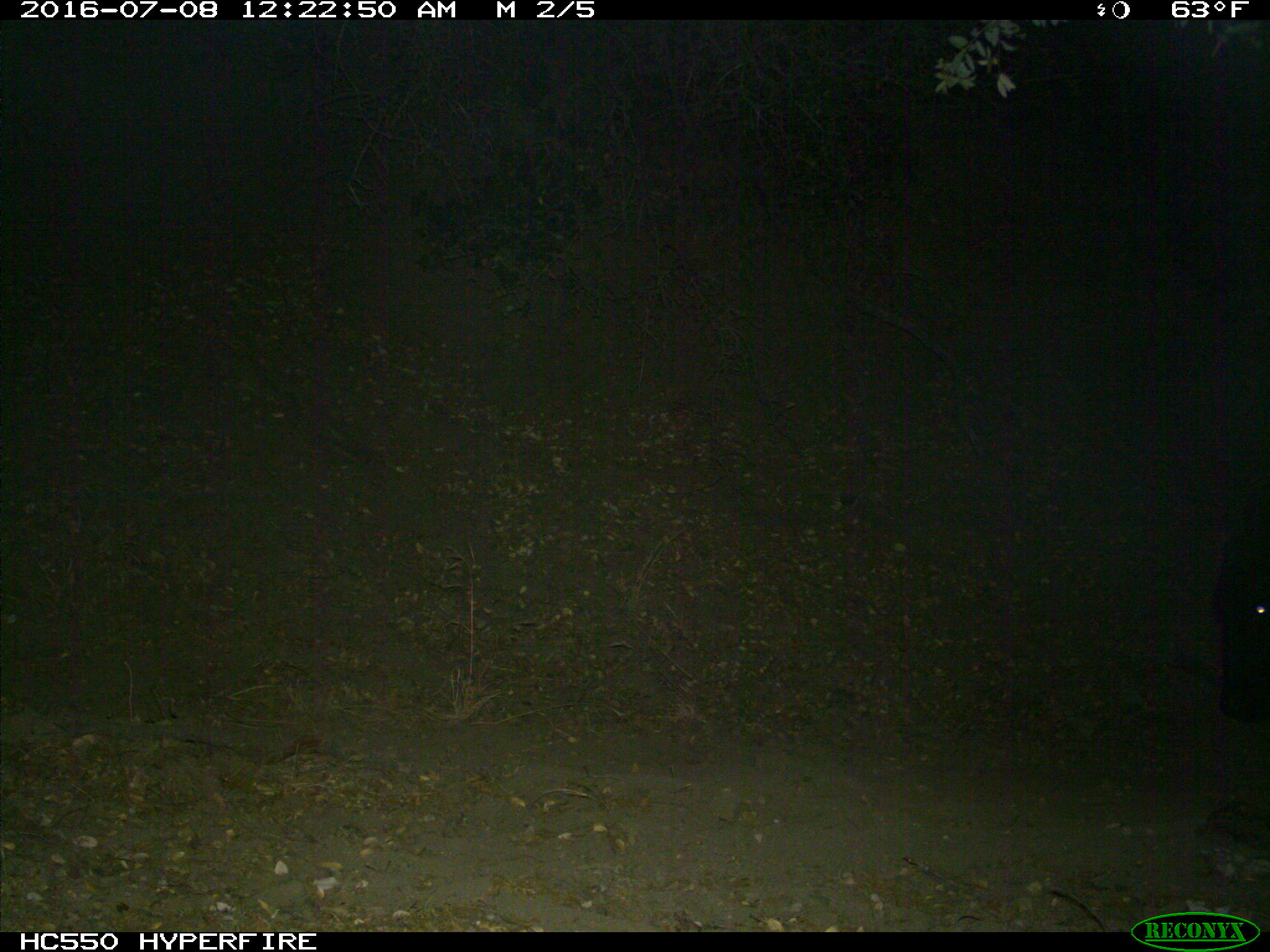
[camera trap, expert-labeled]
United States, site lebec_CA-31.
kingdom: Animalia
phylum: Chordata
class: Mammalia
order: Artiodactyla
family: Bovidae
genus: Bos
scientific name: Bos taurus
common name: domestic cow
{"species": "Bos taurus (domestic cow)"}